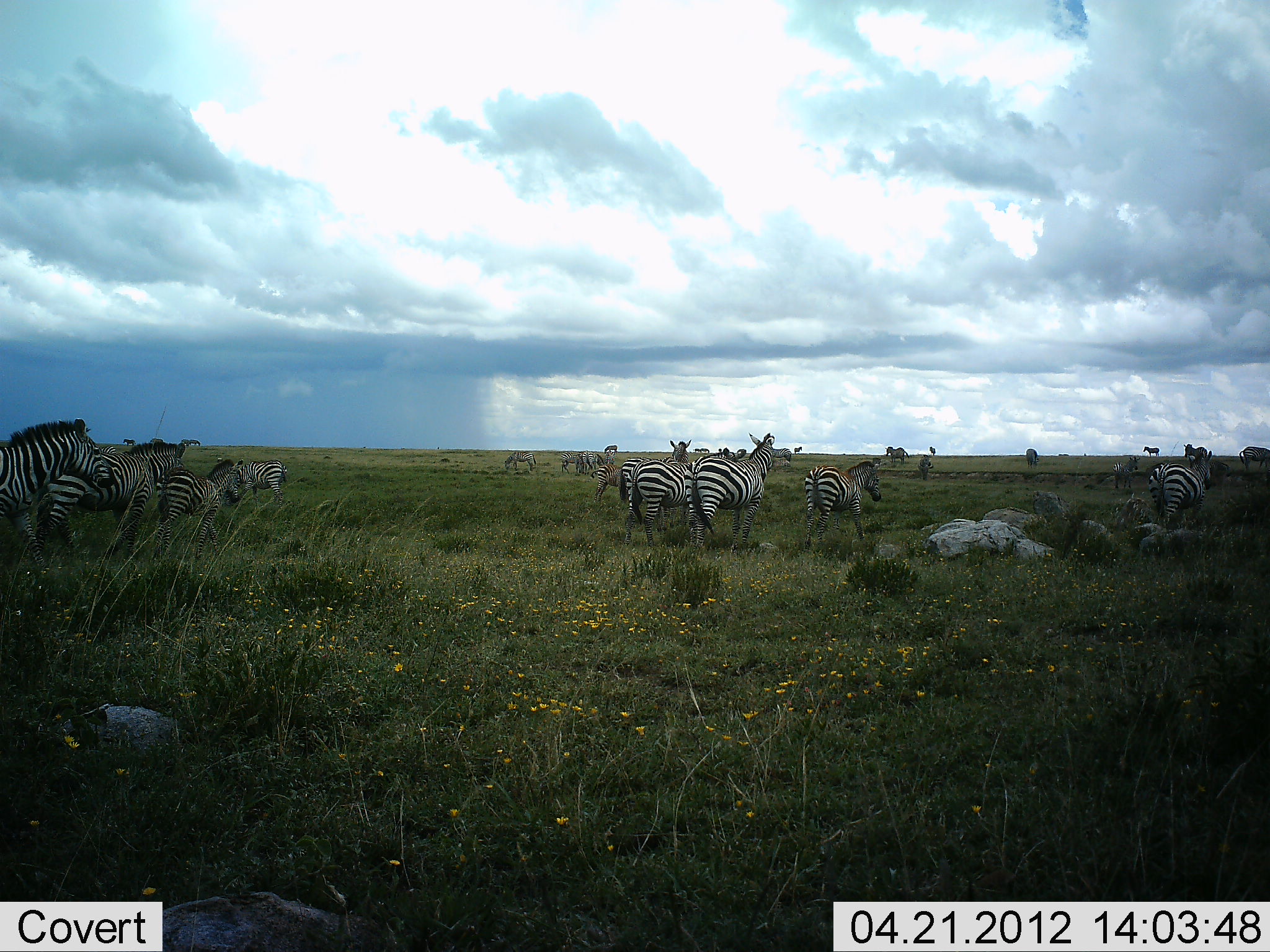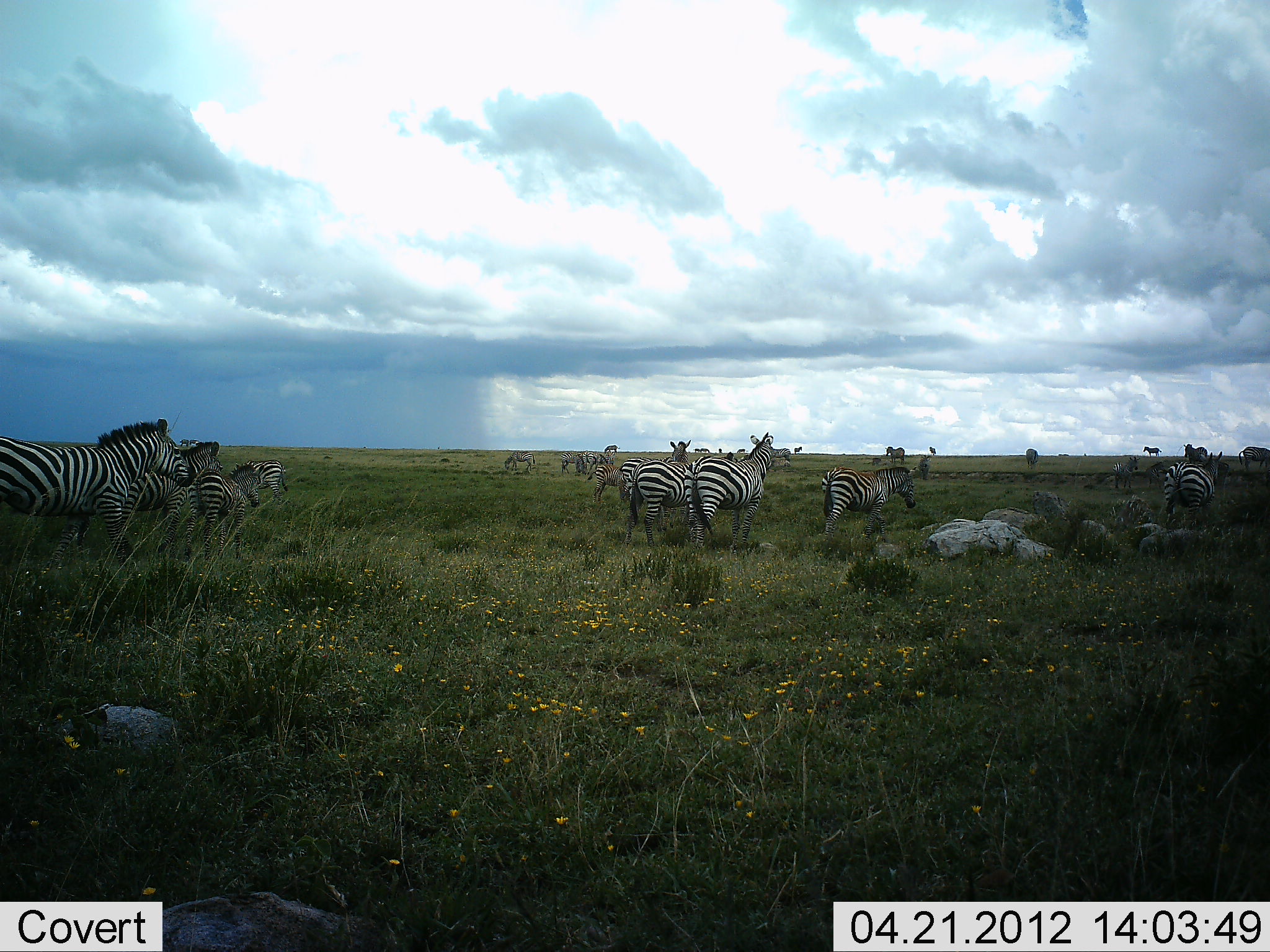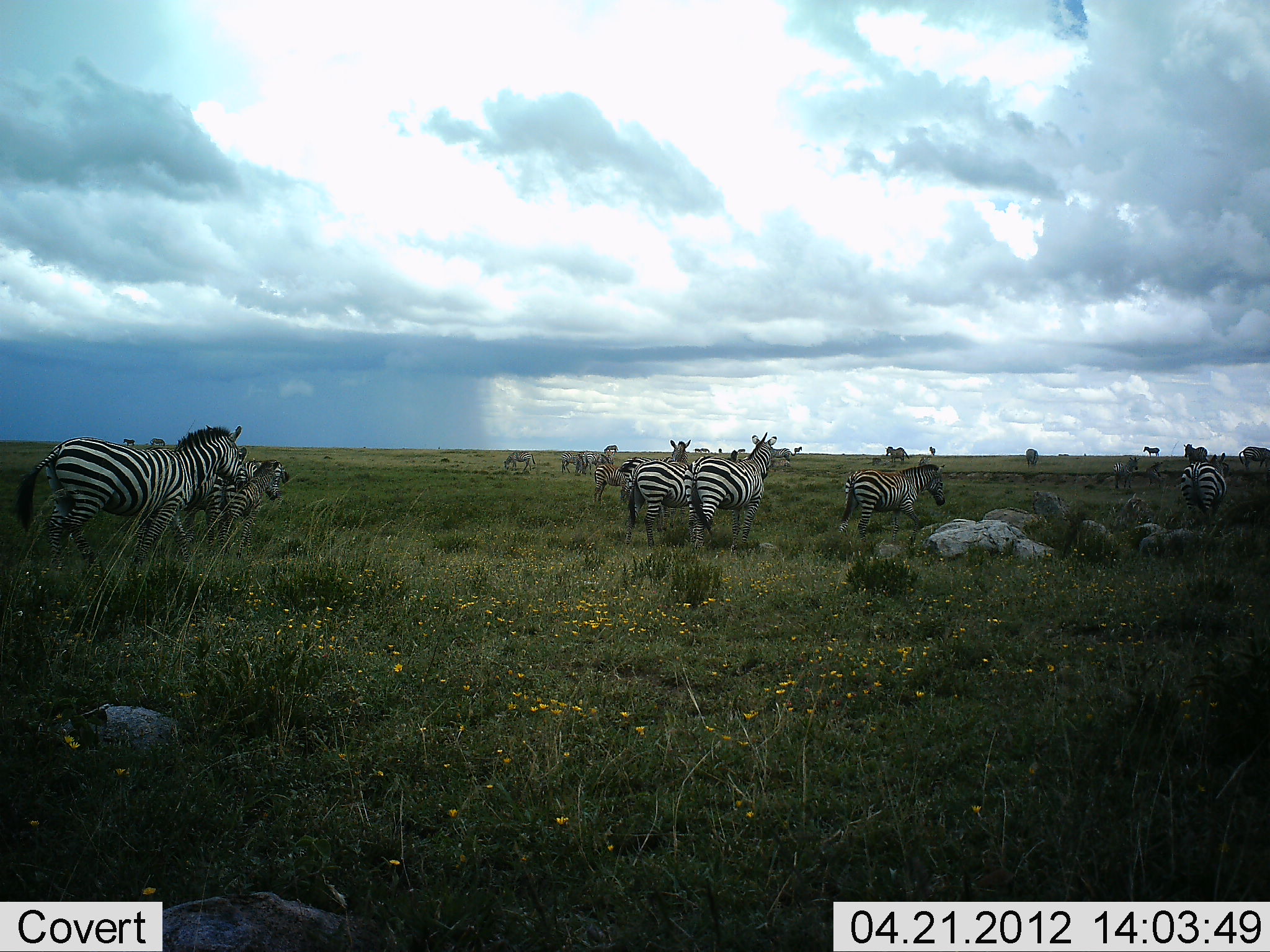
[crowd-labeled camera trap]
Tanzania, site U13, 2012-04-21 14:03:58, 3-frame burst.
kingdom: Animalia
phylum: Chordata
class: Mammalia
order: Perissodactyla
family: Equidae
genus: Equus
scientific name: Equus quagga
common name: plains zebra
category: zebra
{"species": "zebra (plains zebra) (Equus quagga)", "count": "11-50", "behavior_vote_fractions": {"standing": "60%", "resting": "0%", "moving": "88%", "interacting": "4%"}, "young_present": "28%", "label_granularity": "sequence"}